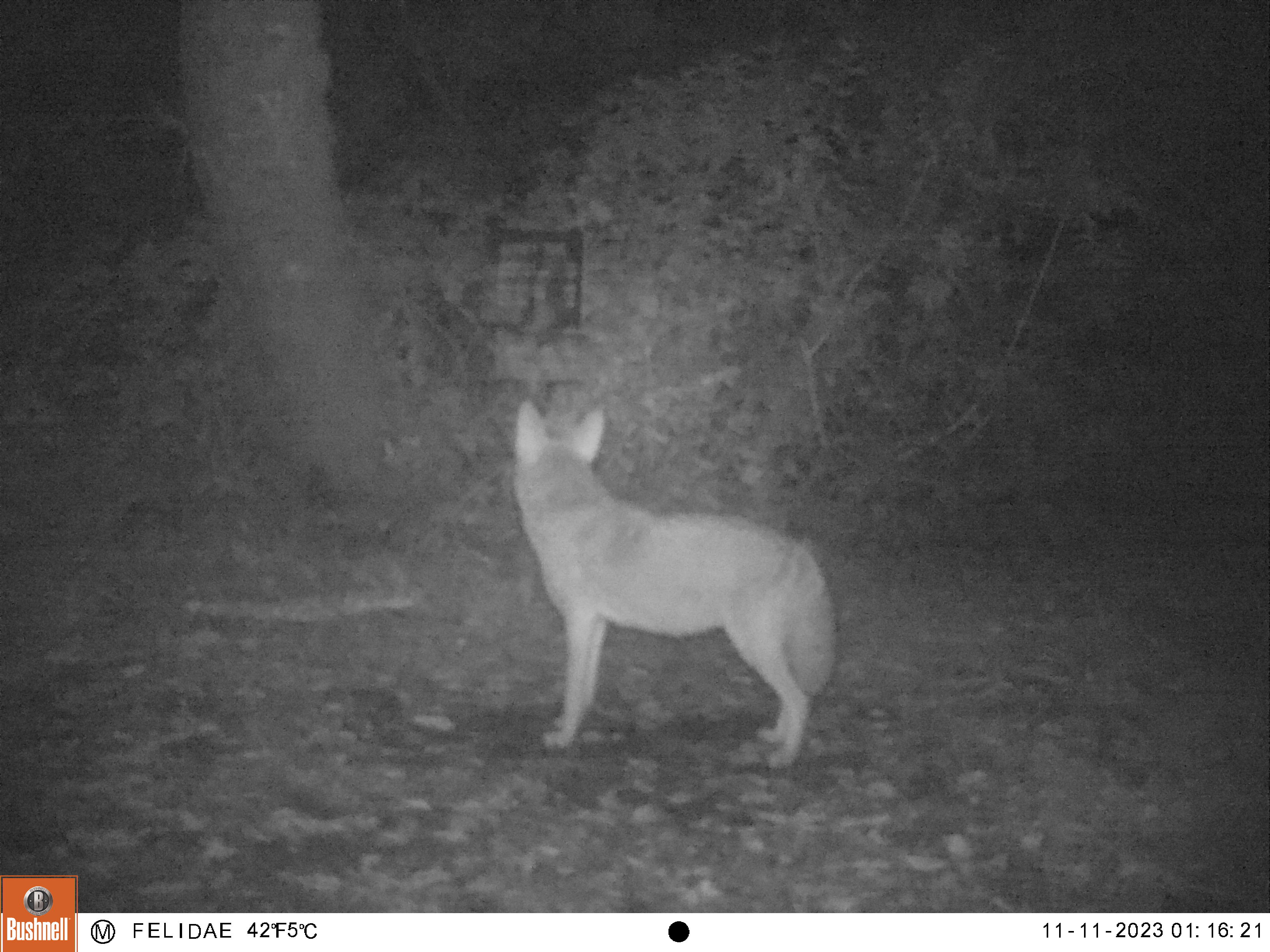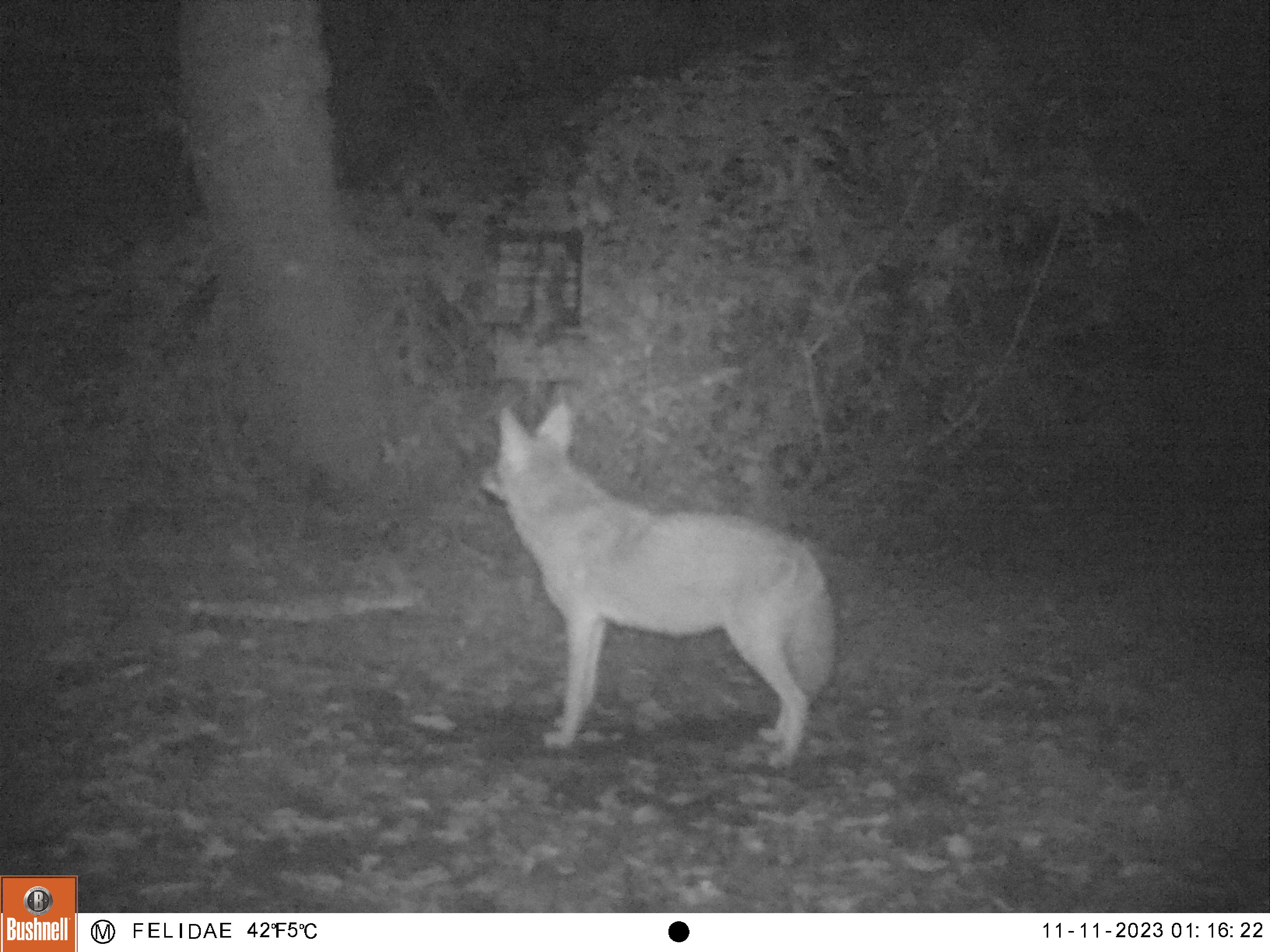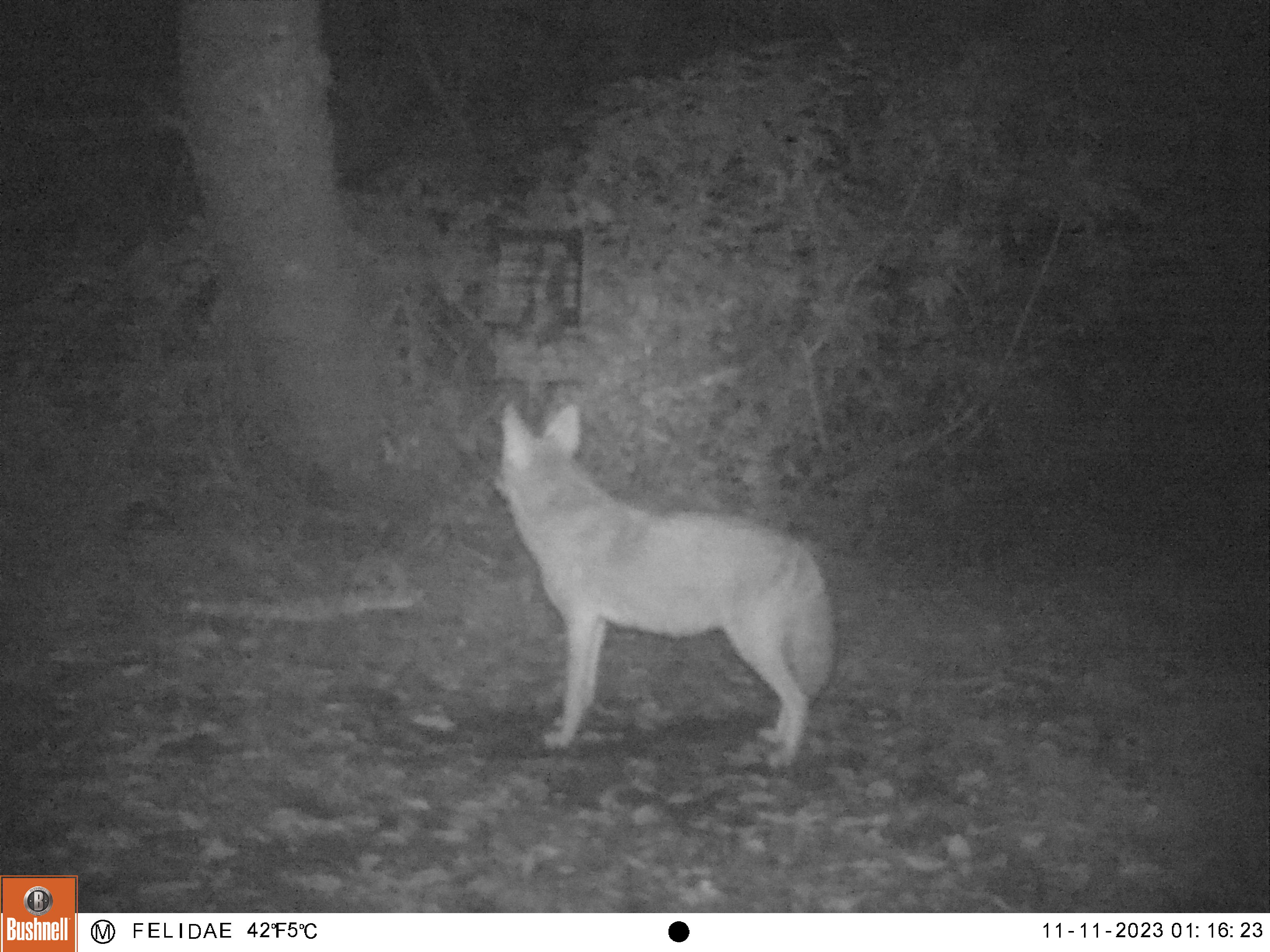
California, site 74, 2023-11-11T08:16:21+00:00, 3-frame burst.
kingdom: Animalia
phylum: Chordata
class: Mammalia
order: Carnivora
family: Canidae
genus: Canis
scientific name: Canis latrans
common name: coyote